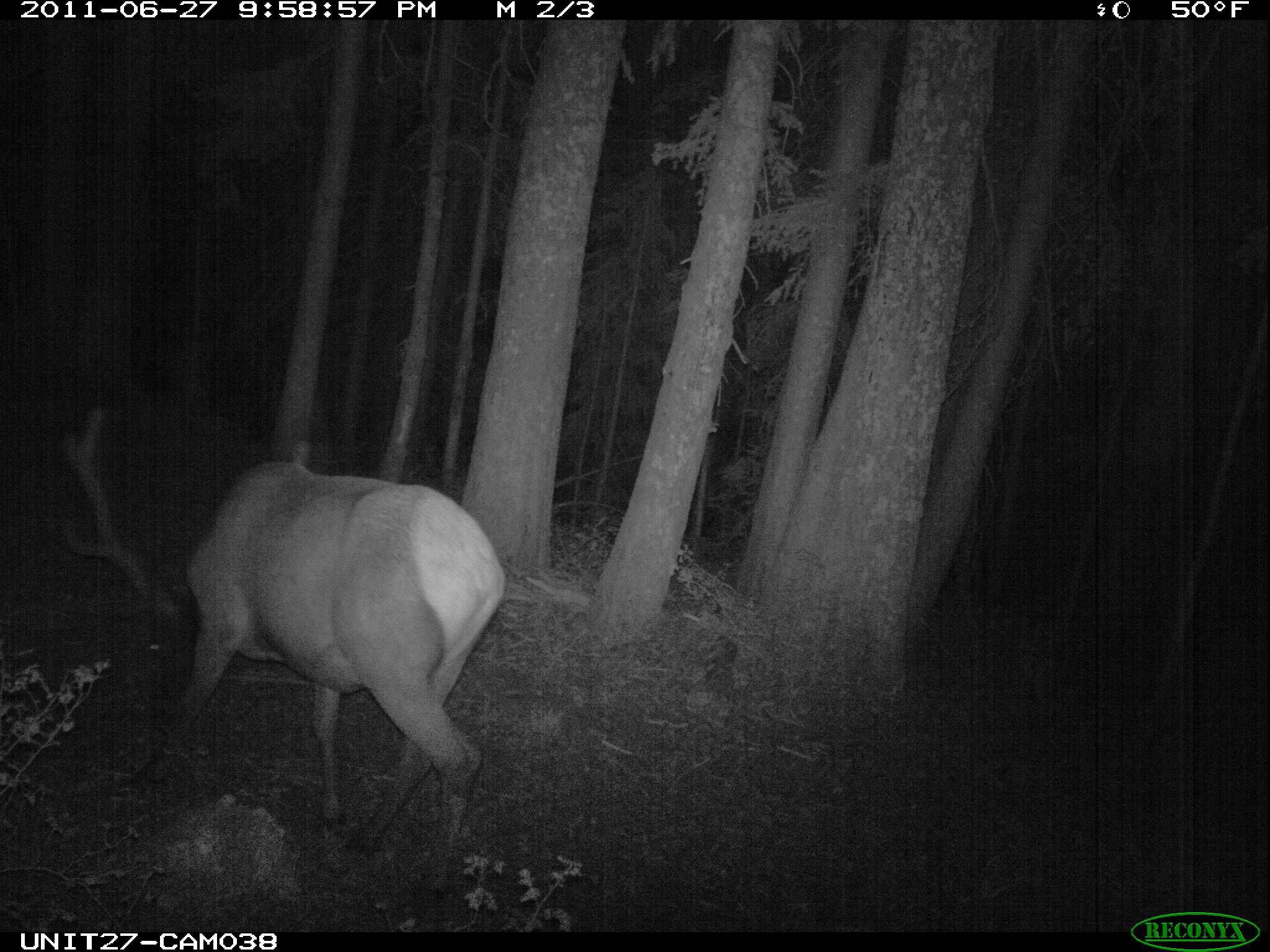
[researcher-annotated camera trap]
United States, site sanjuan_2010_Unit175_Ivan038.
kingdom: Animalia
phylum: Chordata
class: Mammalia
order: Artiodactyla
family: Cervidae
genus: Cervus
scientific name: Cervus elaphus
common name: red deer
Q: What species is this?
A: Cervus elaphus (red deer).